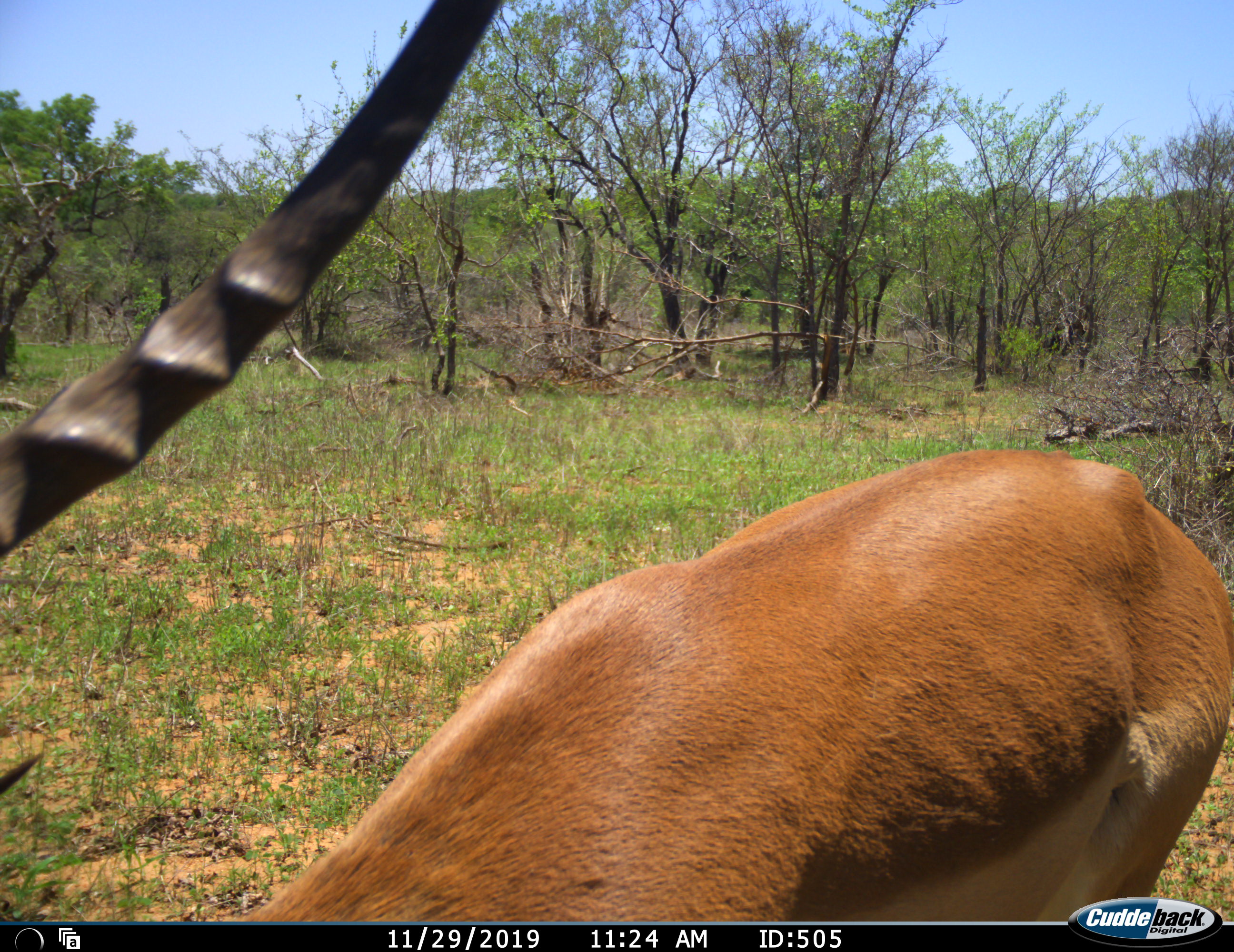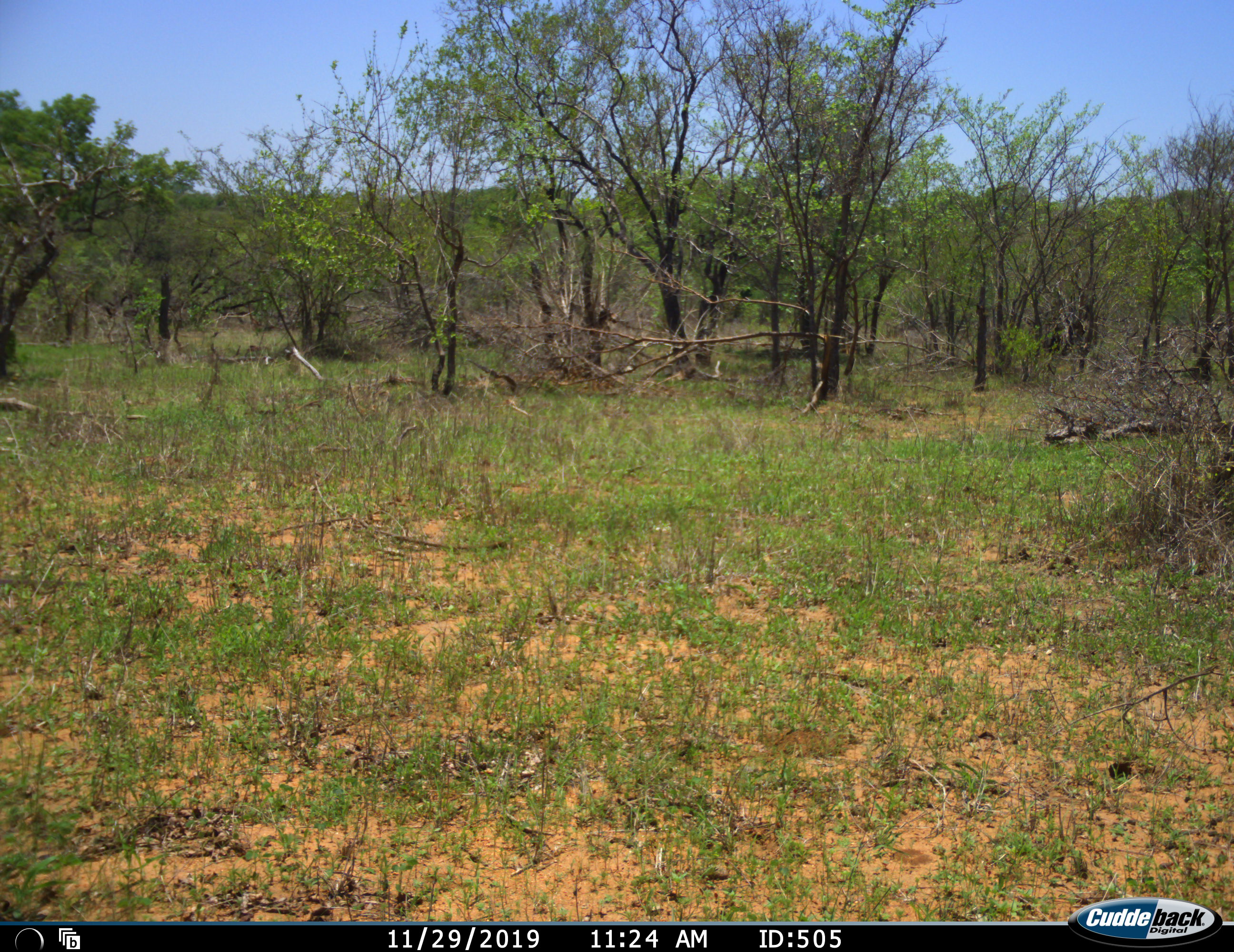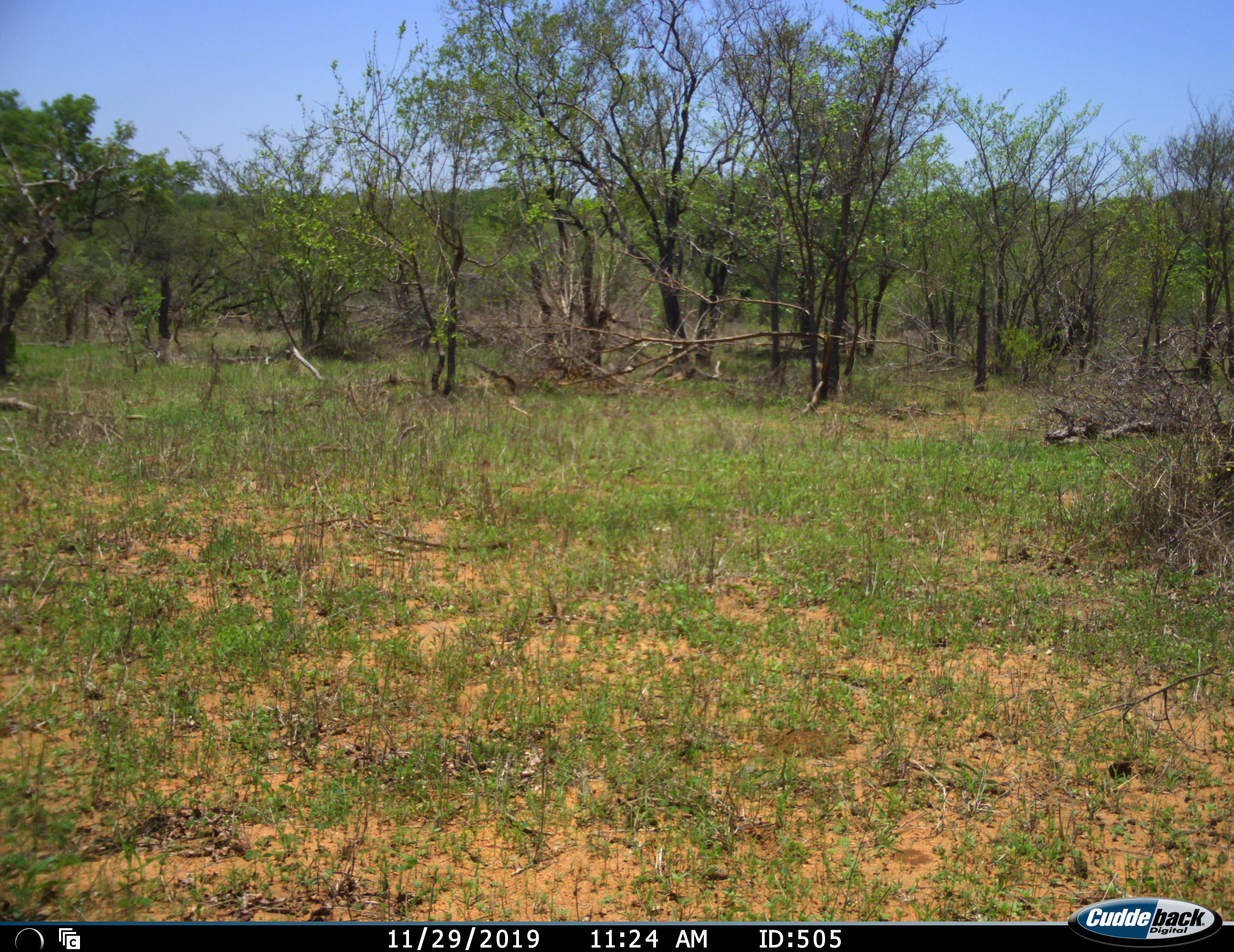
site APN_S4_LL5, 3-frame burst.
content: unidentified animal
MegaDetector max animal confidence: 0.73